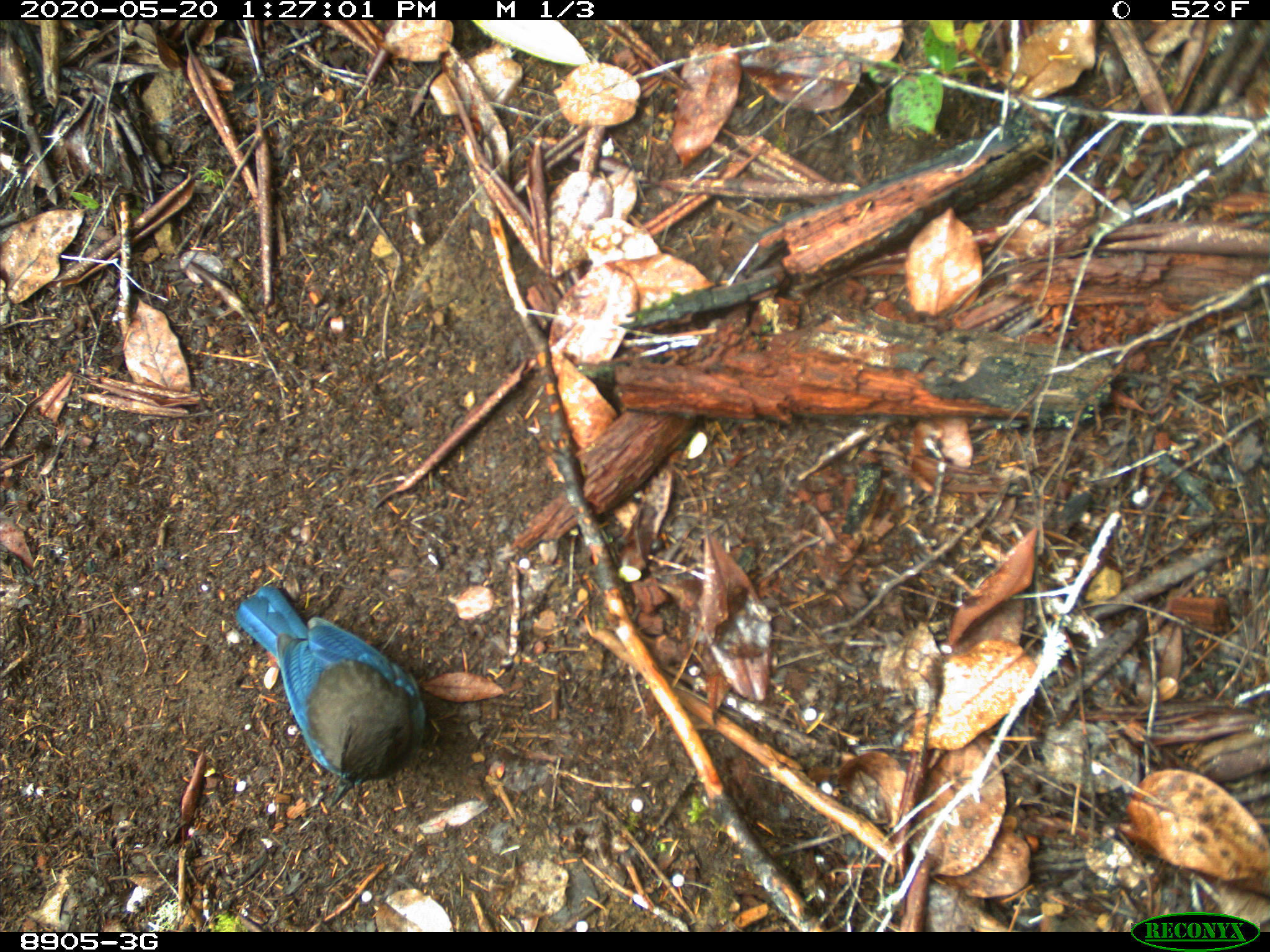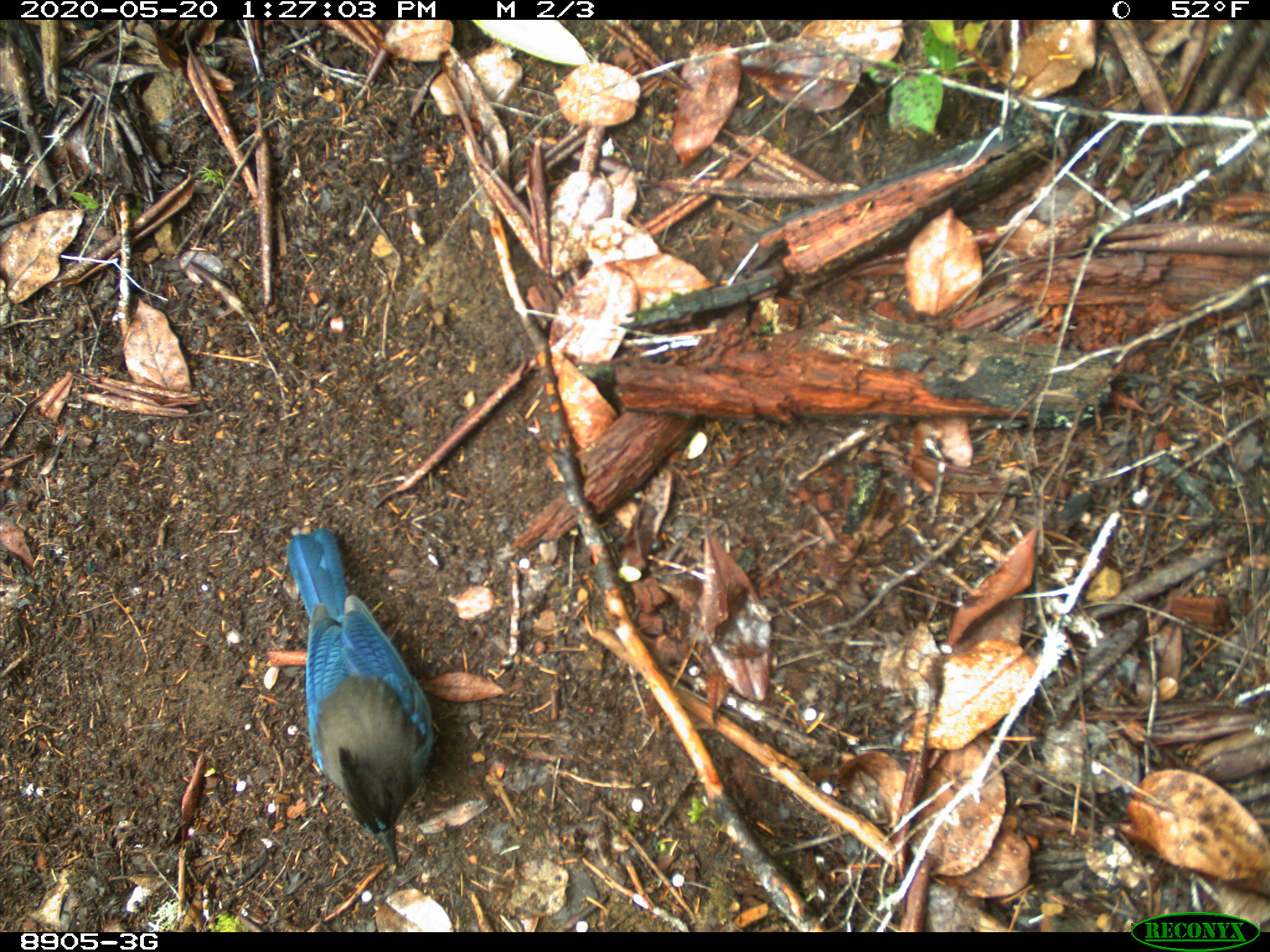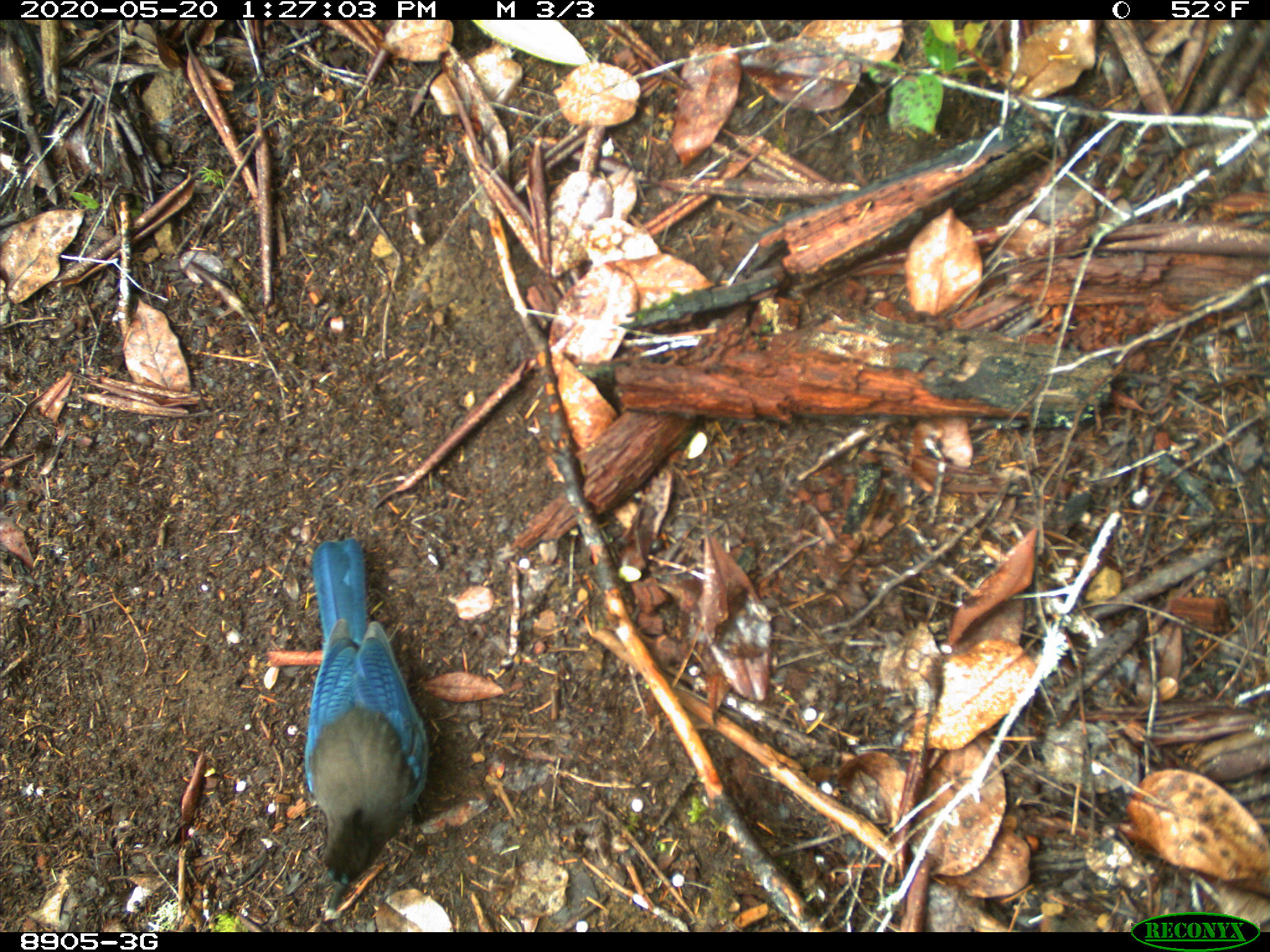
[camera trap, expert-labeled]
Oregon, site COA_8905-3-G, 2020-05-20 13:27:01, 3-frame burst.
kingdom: Animalia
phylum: Chordata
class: Aves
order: Passeriformes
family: Corvidae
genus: Cyanocitta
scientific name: Cyanocitta stelleri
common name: steller's jay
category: stellers jay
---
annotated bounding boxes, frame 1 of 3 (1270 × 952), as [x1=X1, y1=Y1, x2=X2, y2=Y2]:
stellers jay: [x1=229, y1=577, x2=427, y2=795]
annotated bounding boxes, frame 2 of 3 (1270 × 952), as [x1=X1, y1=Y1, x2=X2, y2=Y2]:
stellers jay: [x1=283, y1=522, x2=443, y2=862]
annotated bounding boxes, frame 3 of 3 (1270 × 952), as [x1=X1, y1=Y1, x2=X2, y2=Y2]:
stellers jay: [x1=302, y1=535, x2=438, y2=916]